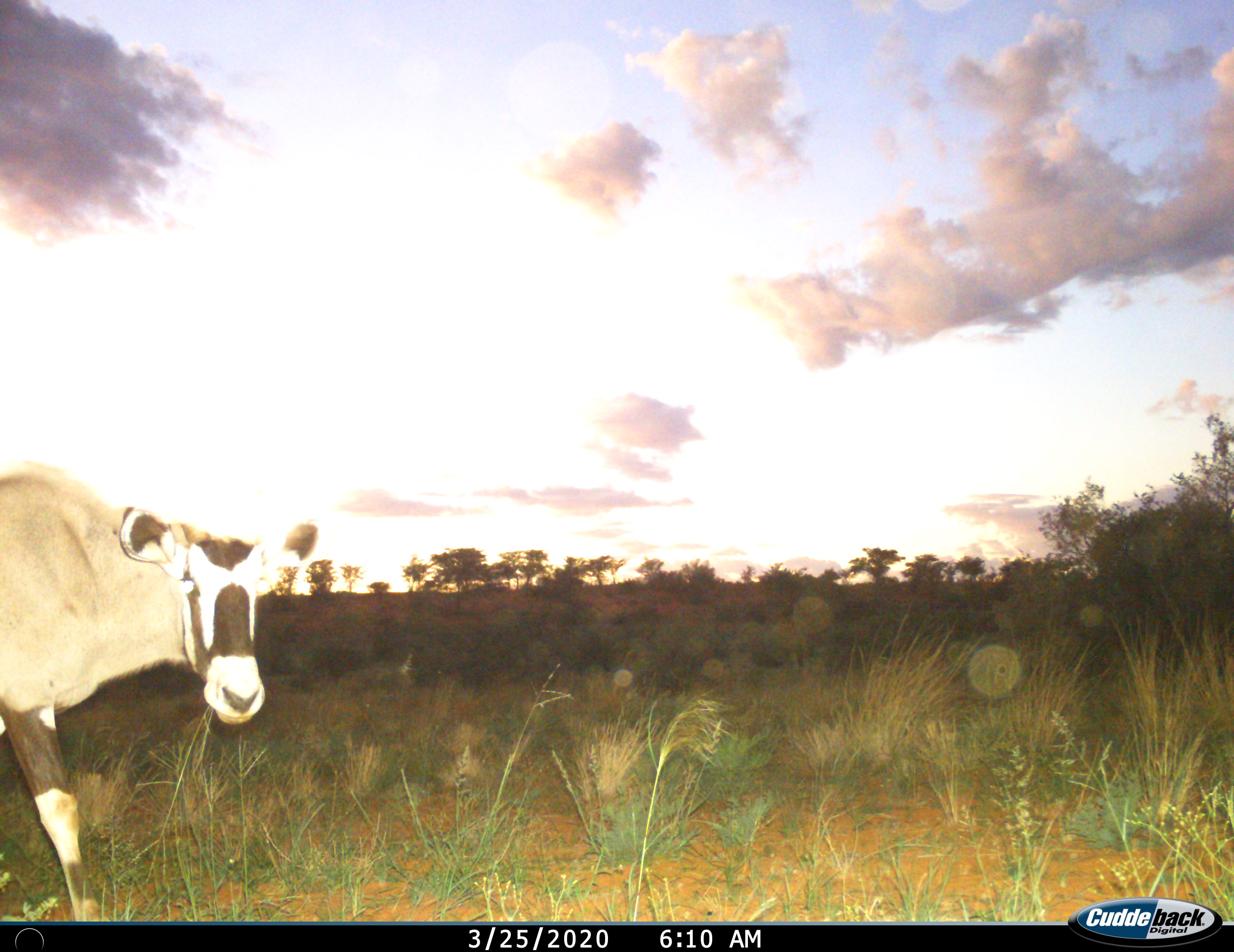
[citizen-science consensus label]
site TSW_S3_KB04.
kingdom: Animalia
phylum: Chordata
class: Mammalia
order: Artiodactyla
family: Bovidae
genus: Oryx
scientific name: Oryx gazella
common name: gemsbok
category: oryx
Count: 1.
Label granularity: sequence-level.